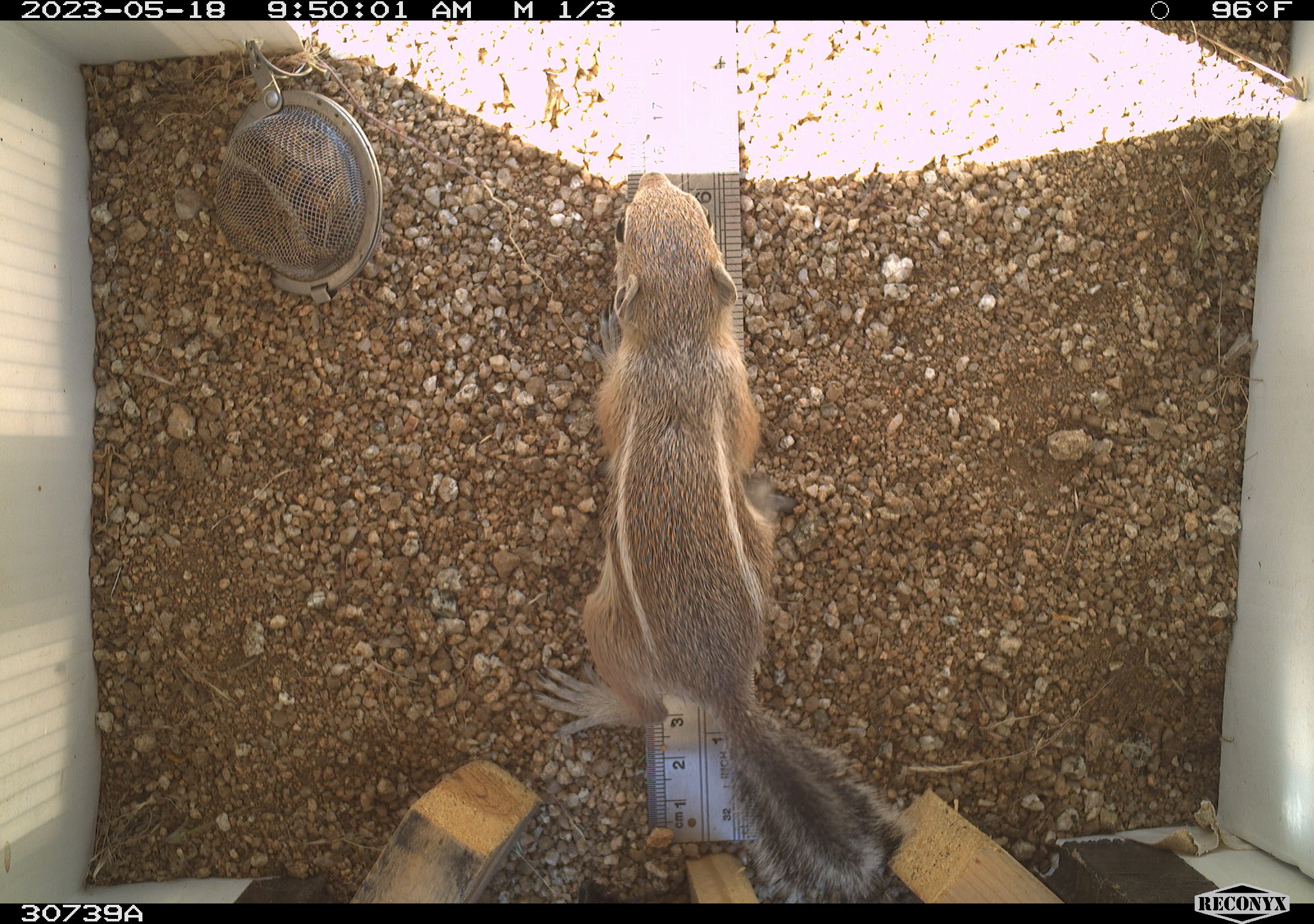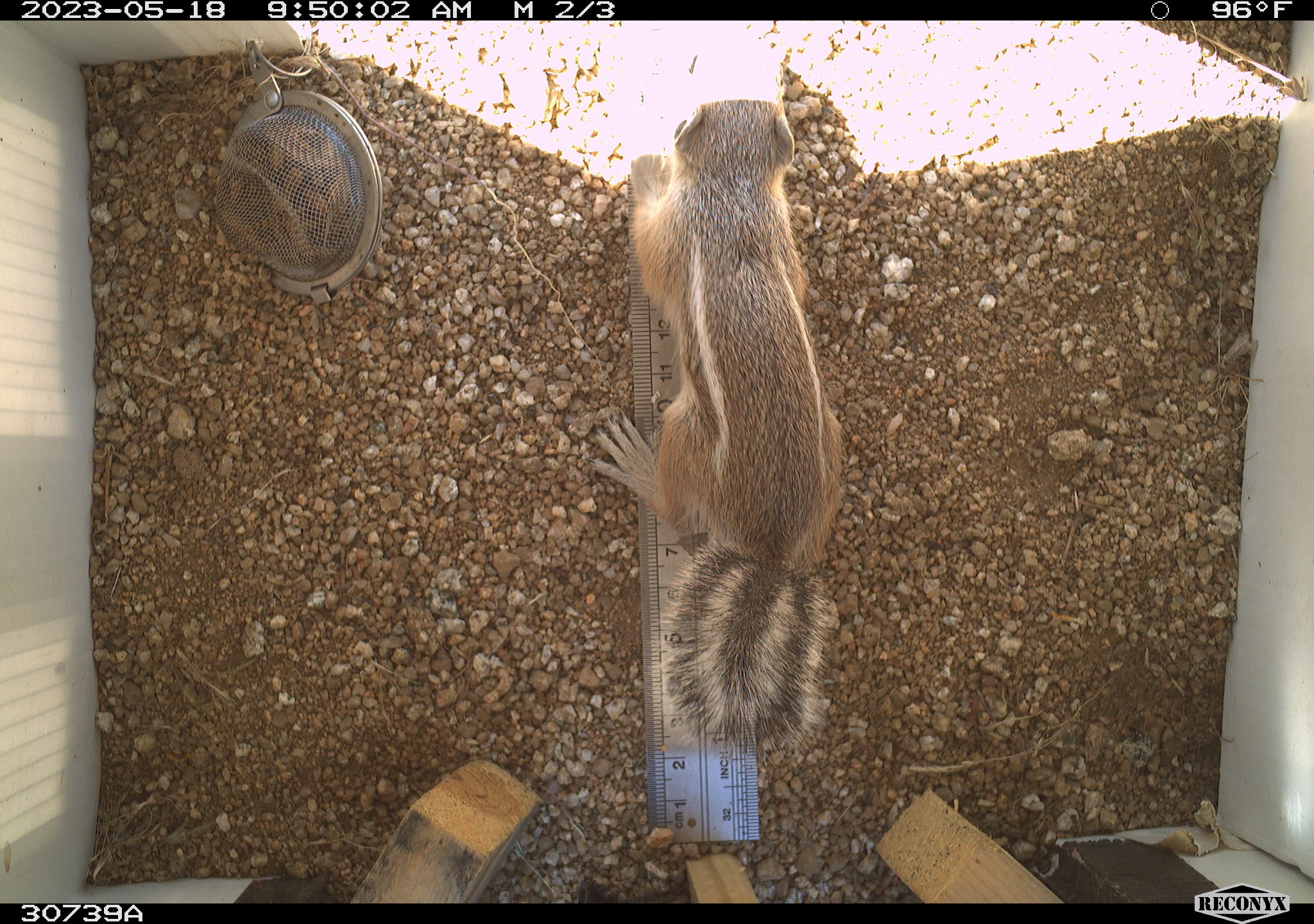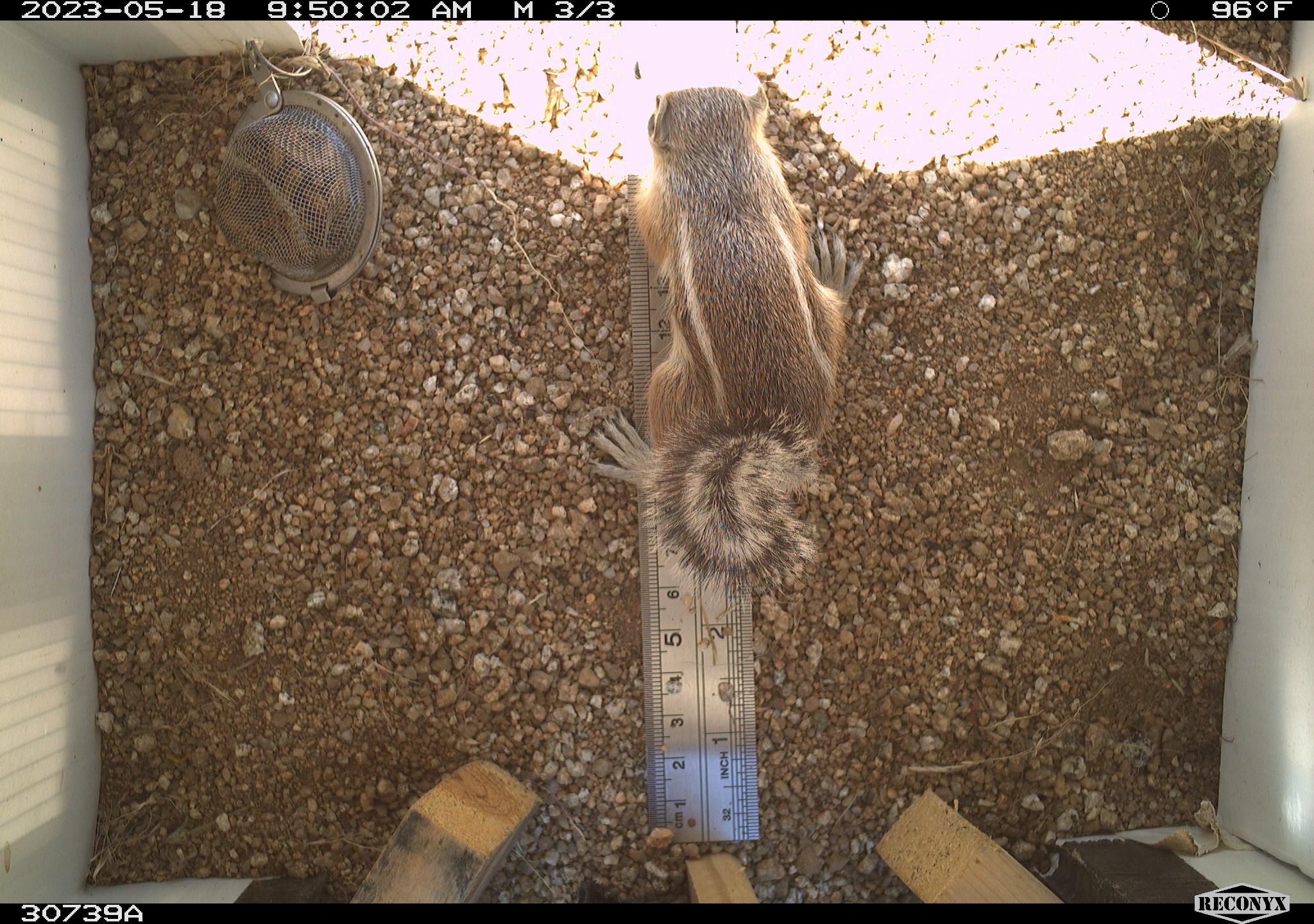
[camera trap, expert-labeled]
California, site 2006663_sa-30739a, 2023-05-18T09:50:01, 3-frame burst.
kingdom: Animalia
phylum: Chordata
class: Mammalia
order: Rodentia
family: Sciuridae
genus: Ammospermophilus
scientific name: Ammospermophilus leucurus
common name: white-tailed antelope squirrel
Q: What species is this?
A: White-tailed antelope squirrel (Ammospermophilus leucurus).